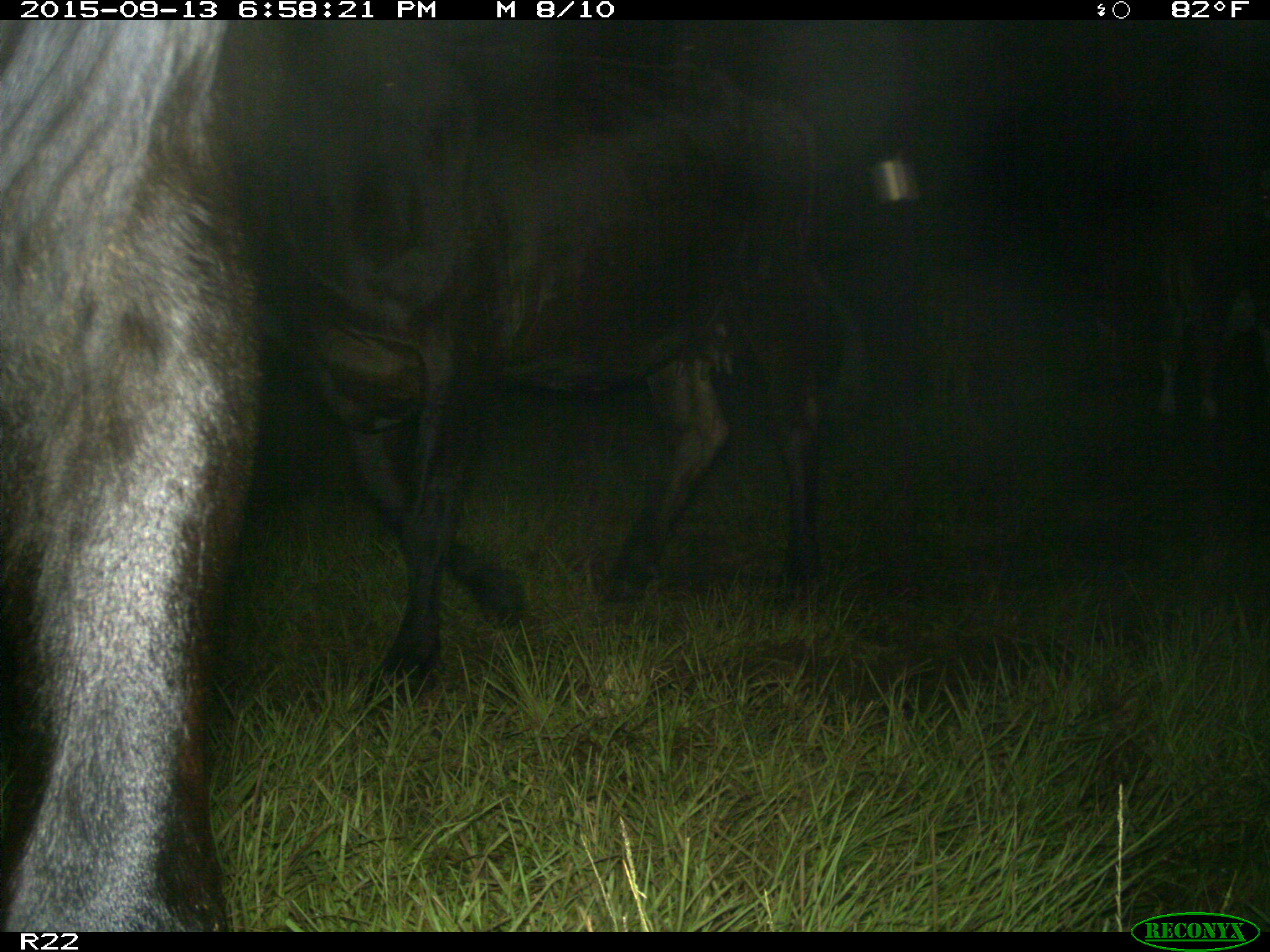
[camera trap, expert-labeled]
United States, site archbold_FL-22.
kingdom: Animalia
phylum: Chordata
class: Mammalia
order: Artiodactyla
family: Bovidae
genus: Bos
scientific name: Bos taurus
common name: domestic cow